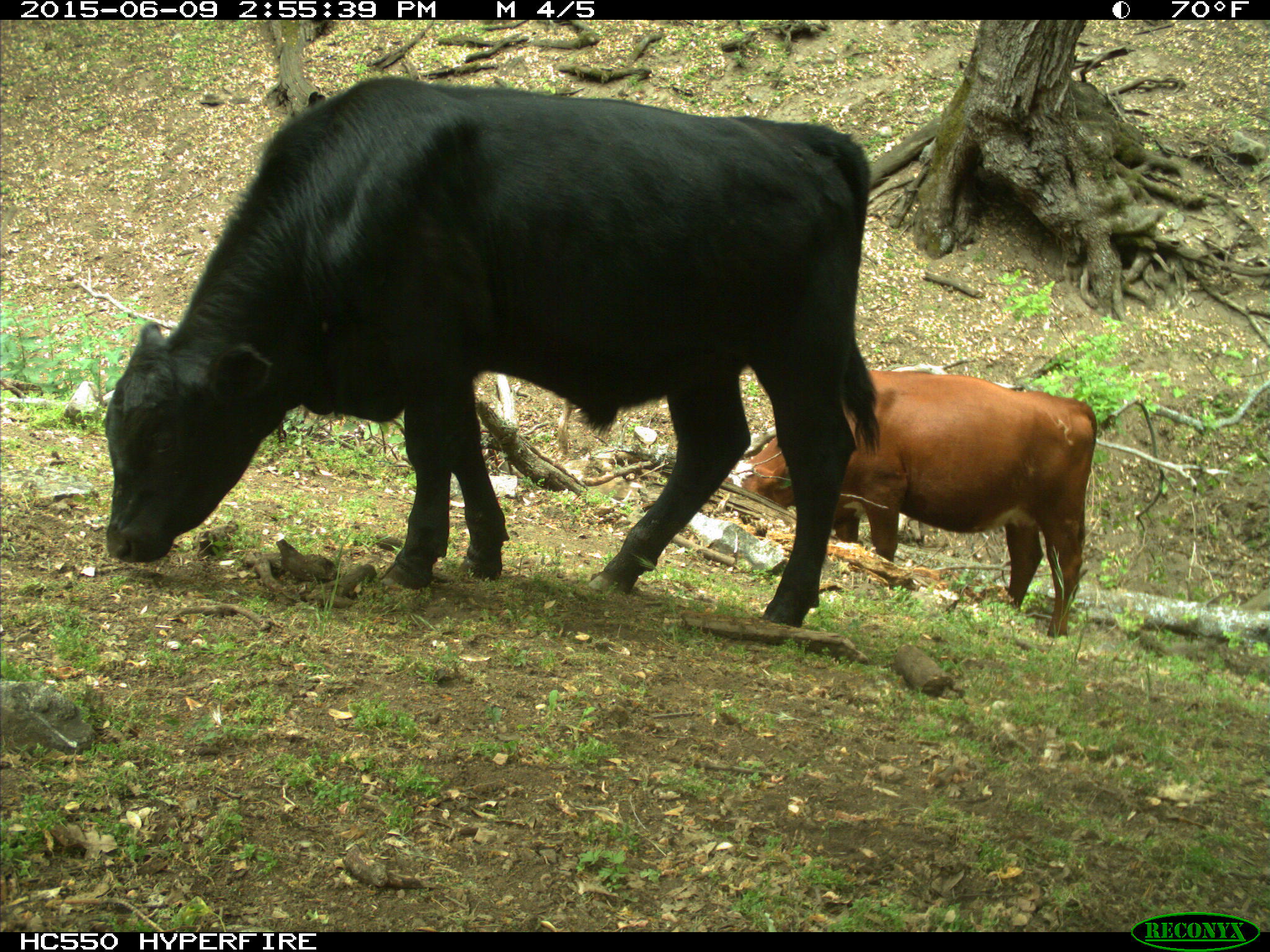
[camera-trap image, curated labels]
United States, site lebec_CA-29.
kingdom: Animalia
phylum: Chordata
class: Mammalia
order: Artiodactyla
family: Bovidae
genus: Bos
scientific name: Bos taurus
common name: domestic cow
Bos taurus (domestic cow).